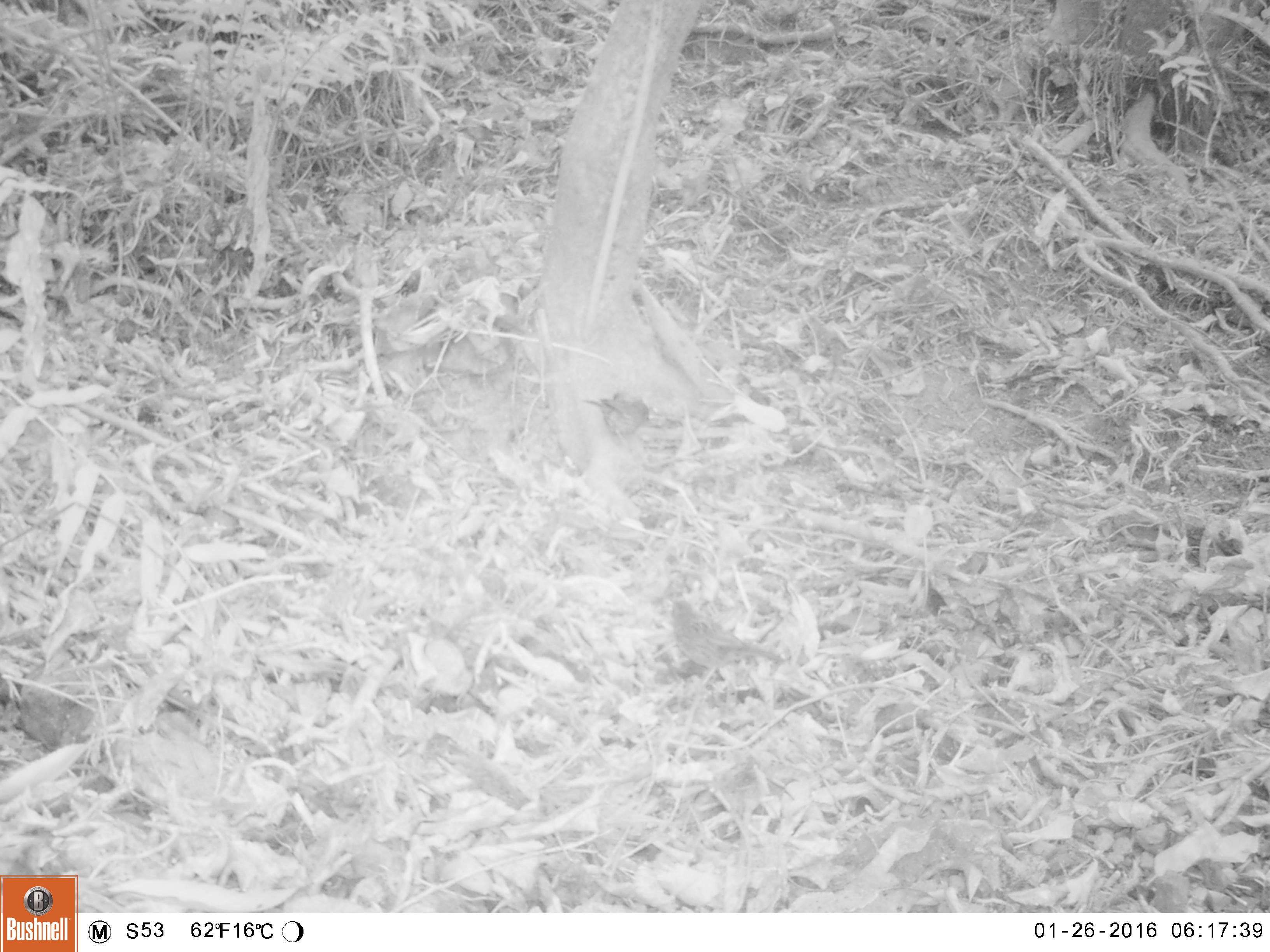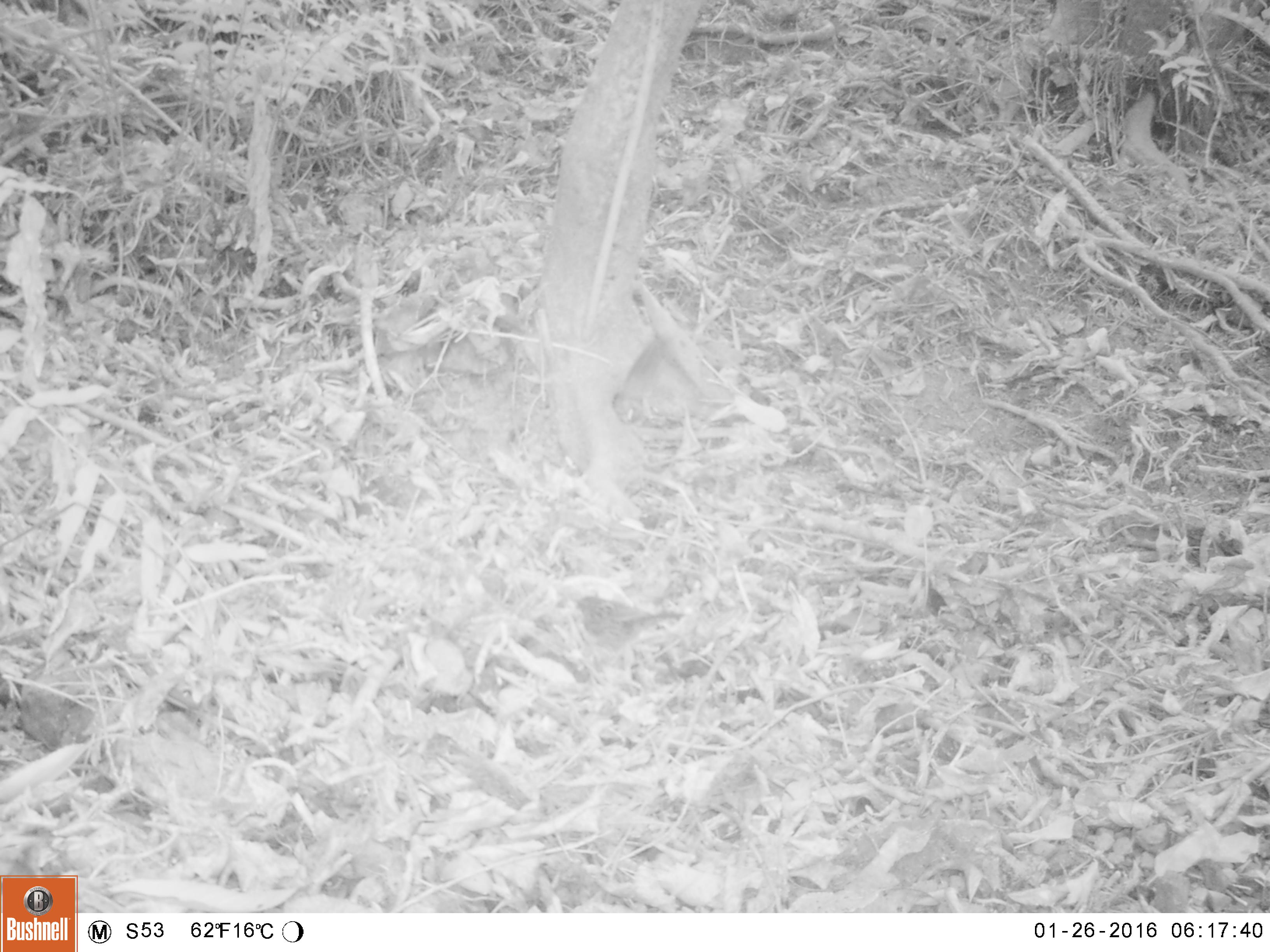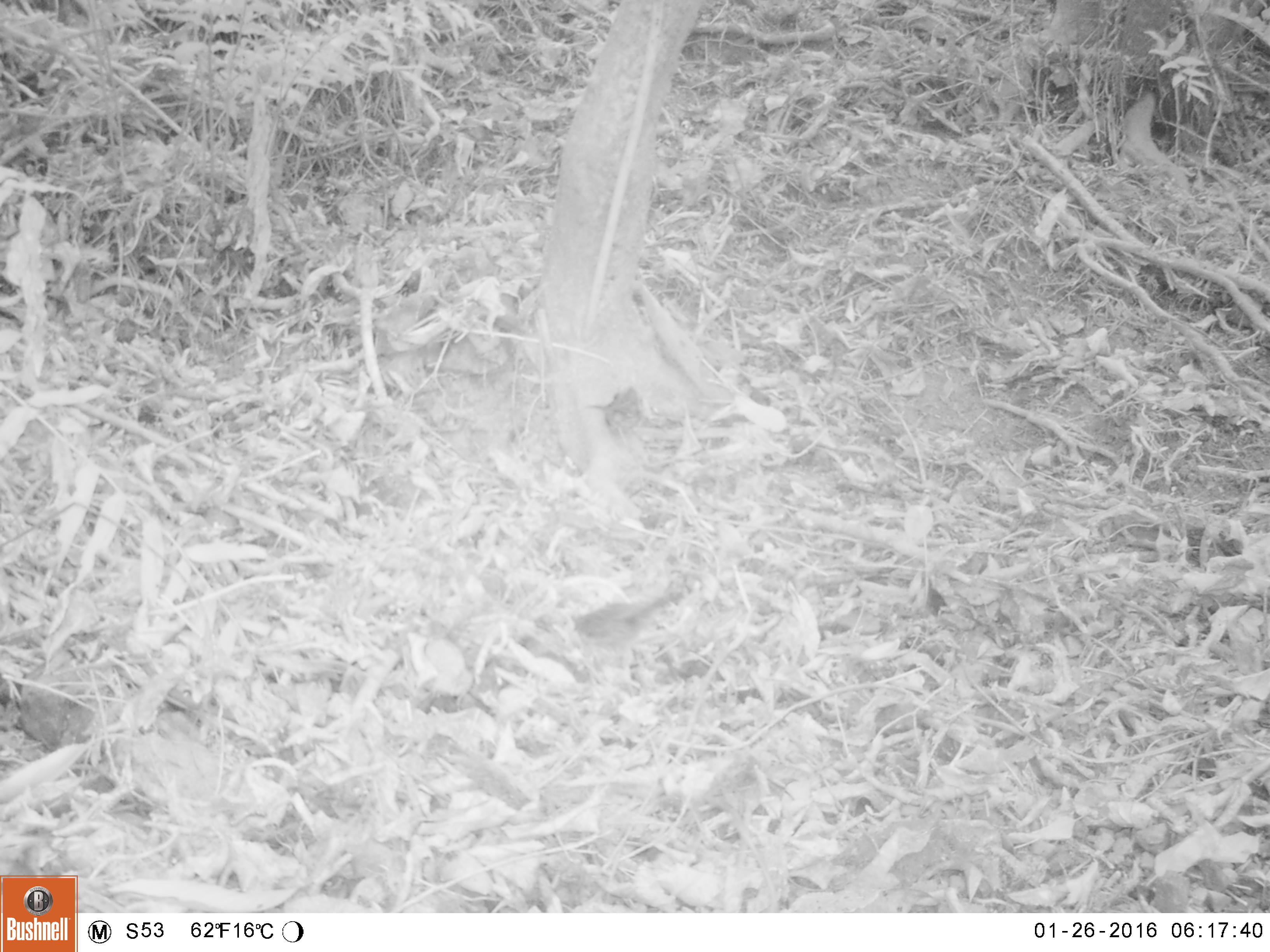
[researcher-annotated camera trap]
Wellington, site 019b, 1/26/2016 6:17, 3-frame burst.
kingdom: Animalia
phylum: Chordata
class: Aves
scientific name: Aves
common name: bird